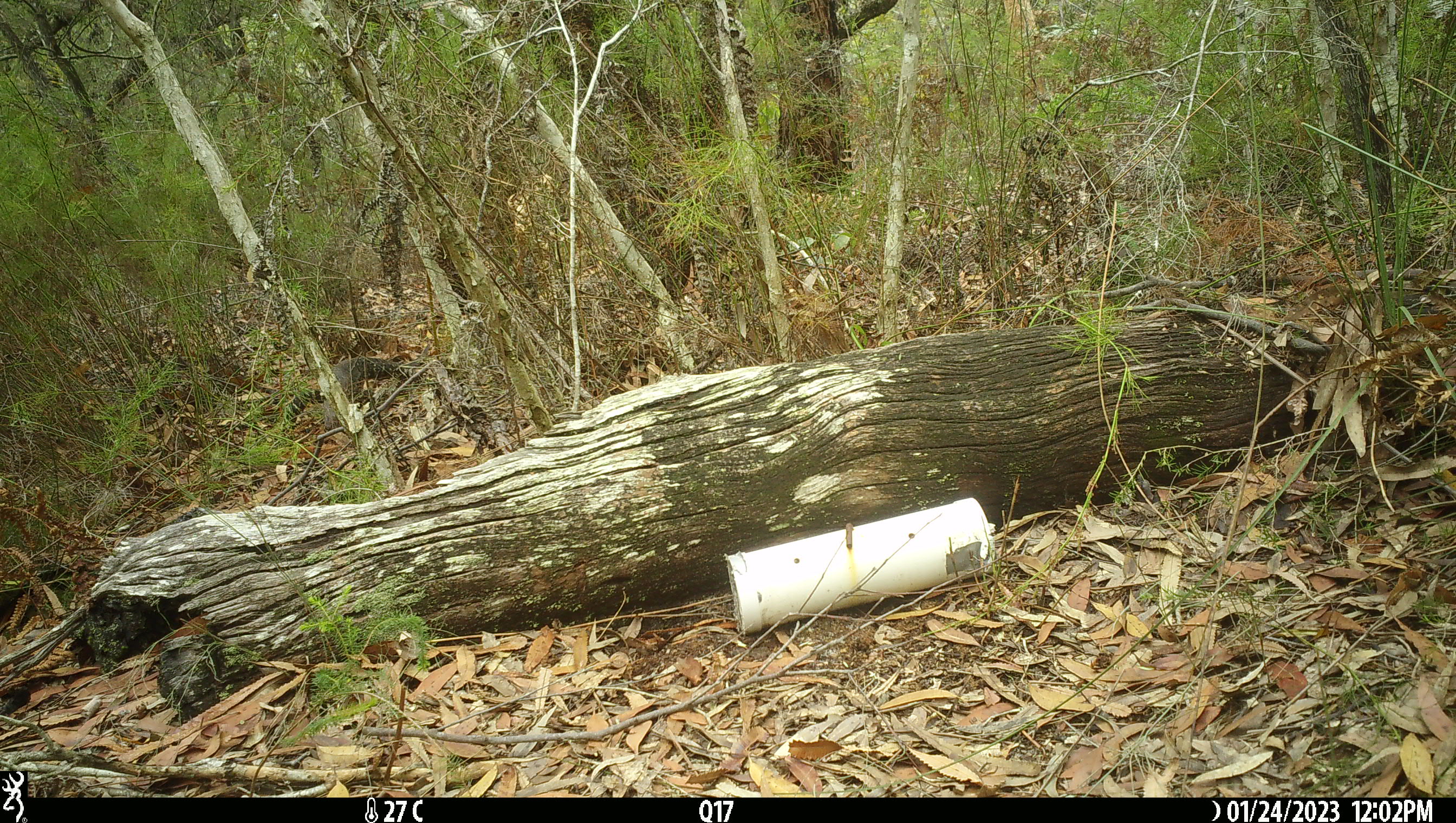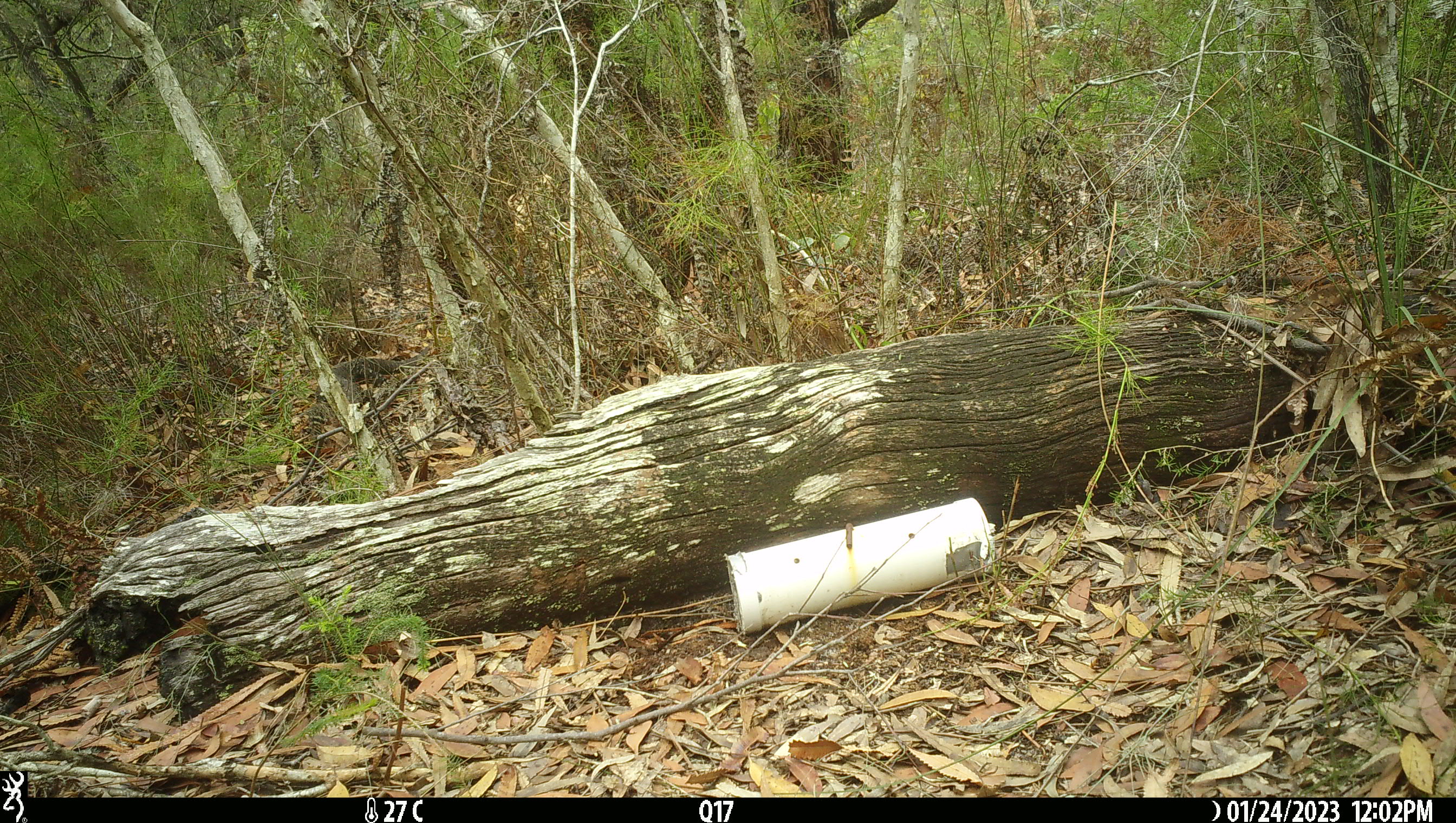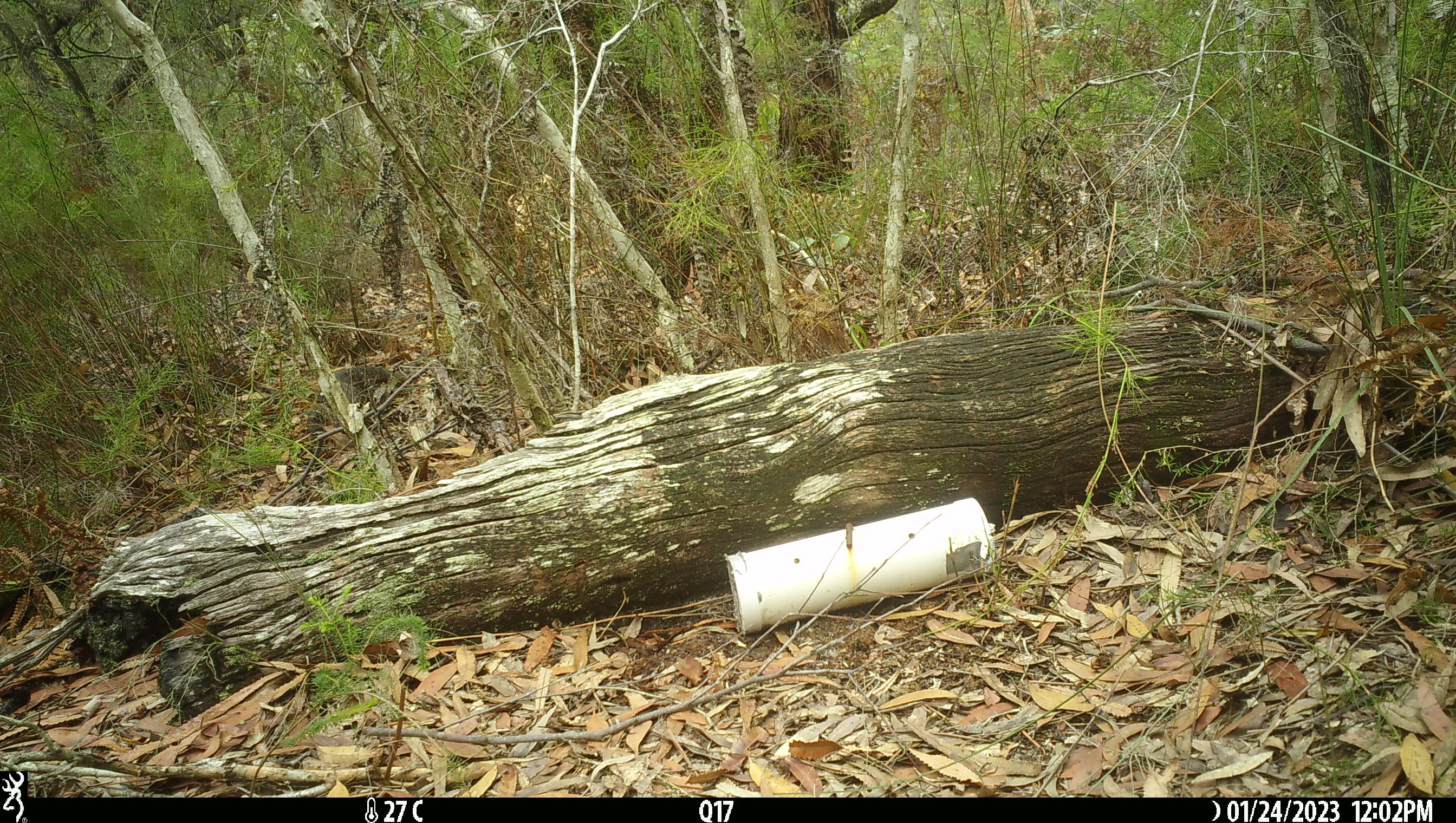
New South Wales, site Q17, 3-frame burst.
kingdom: Animalia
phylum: Chordata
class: Reptilia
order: Squamata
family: Varanidae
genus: Varanus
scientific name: Varanus varius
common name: lace monitor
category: goanna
Goanna (lace monitor) (Varanus varius).